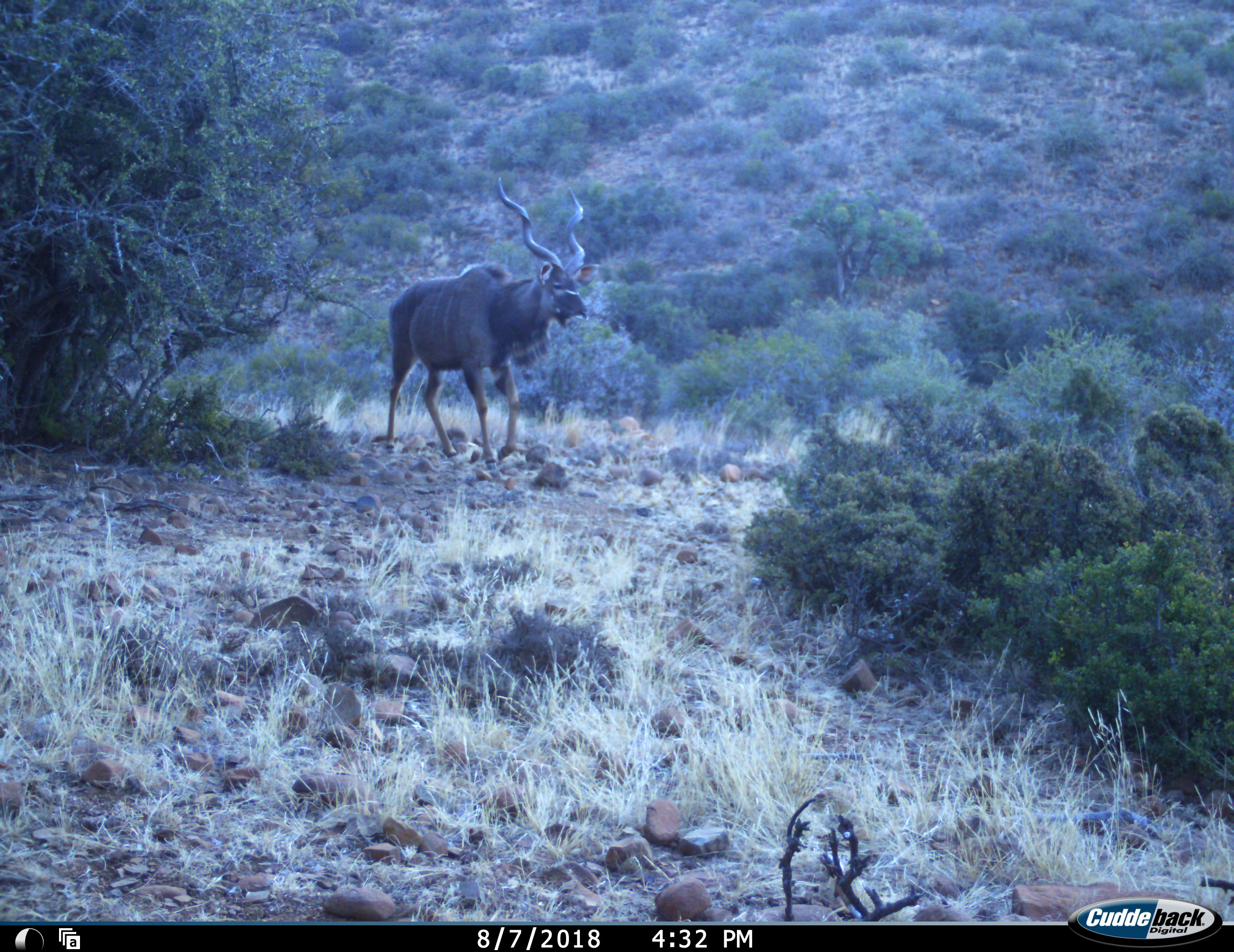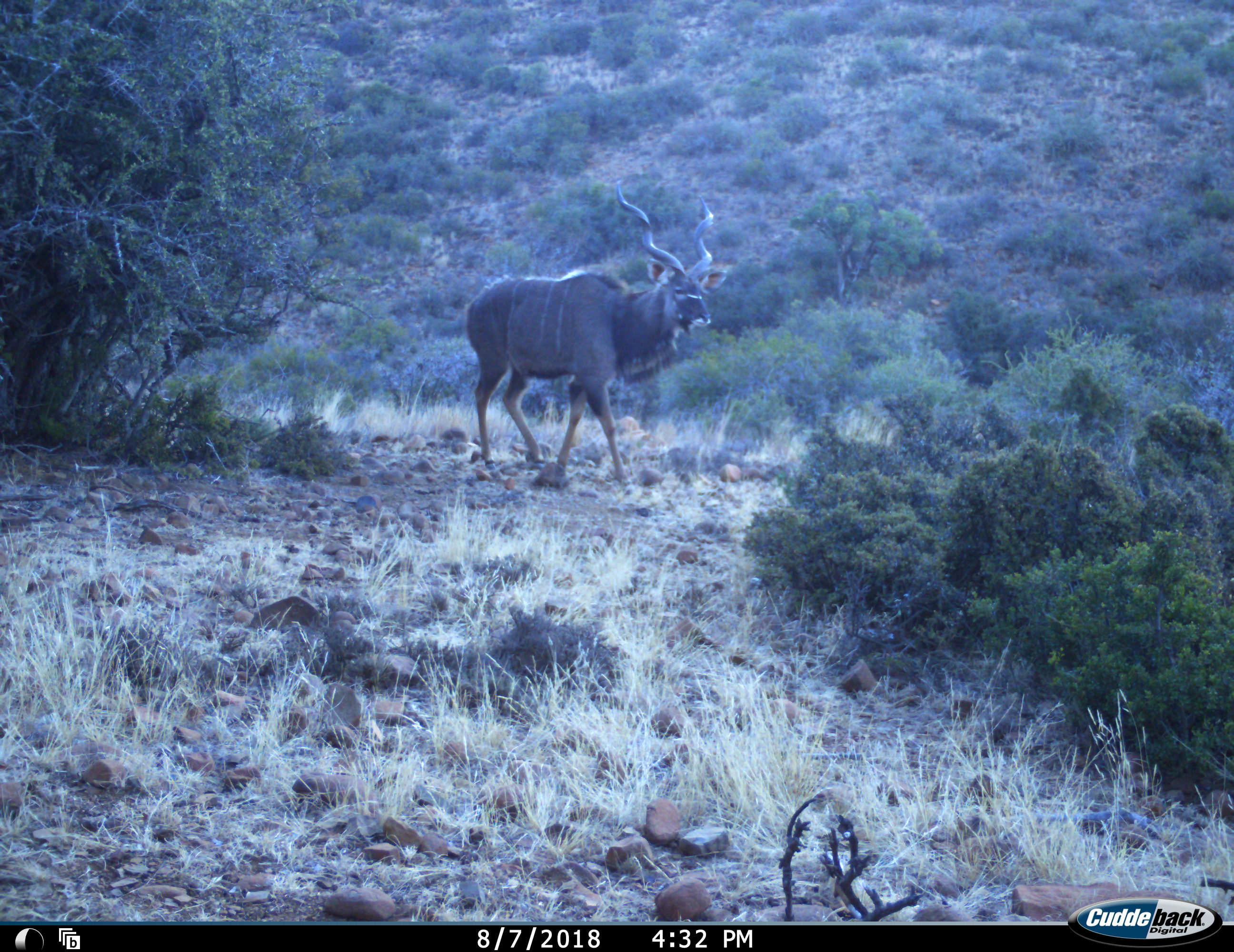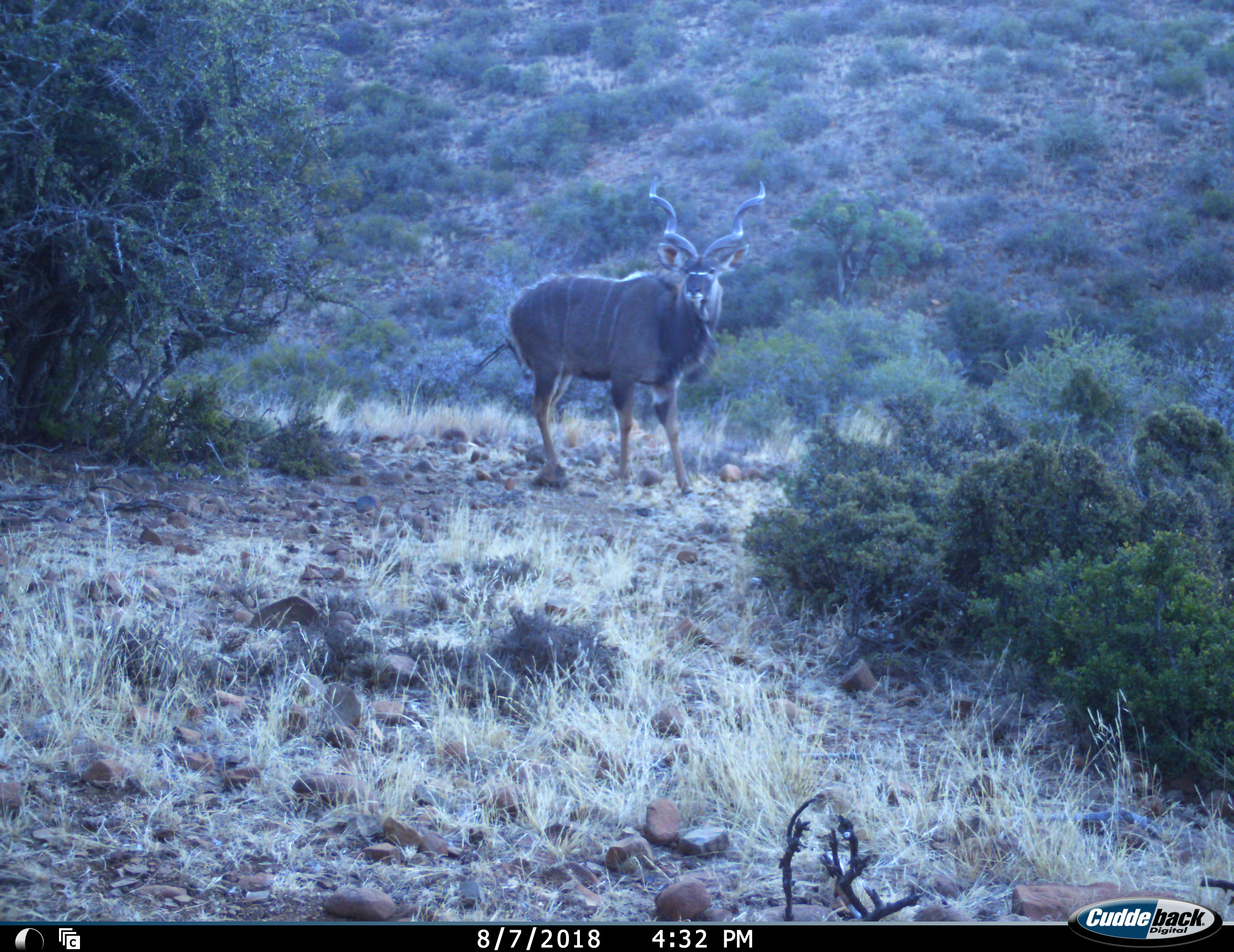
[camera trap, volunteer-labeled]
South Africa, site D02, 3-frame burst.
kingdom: Animalia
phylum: Chordata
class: Mammalia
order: Artiodactyla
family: Bovidae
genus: Tragelaphus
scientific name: Tragelaphus strepsiceros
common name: greater kudu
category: kudu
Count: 1.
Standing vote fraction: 10%.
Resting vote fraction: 0%.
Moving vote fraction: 100%.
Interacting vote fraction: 0%.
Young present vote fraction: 0%.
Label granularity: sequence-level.